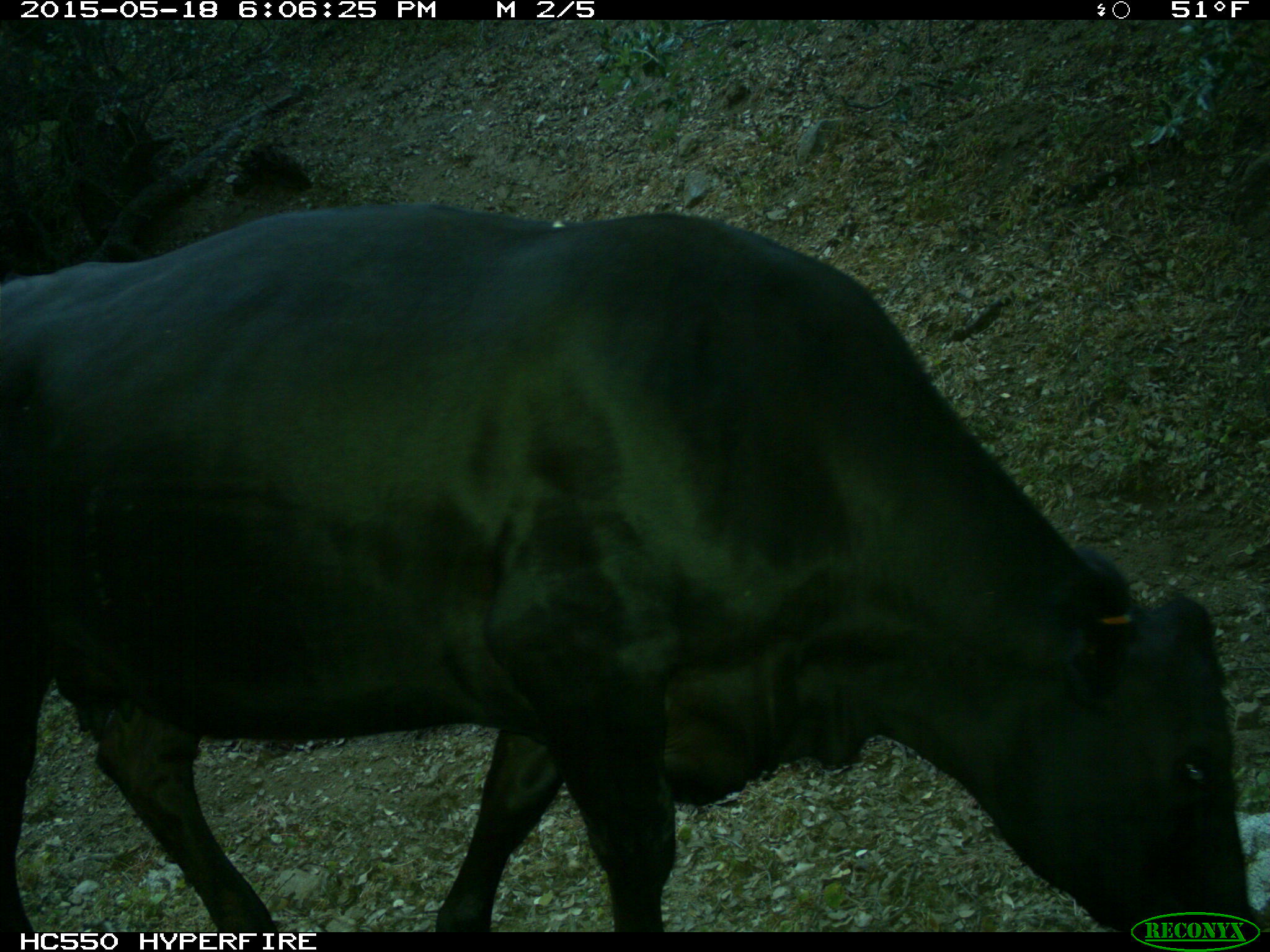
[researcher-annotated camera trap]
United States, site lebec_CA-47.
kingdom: Animalia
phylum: Chordata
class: Mammalia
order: Artiodactyla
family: Bovidae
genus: Bos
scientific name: Bos taurus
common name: domestic cow